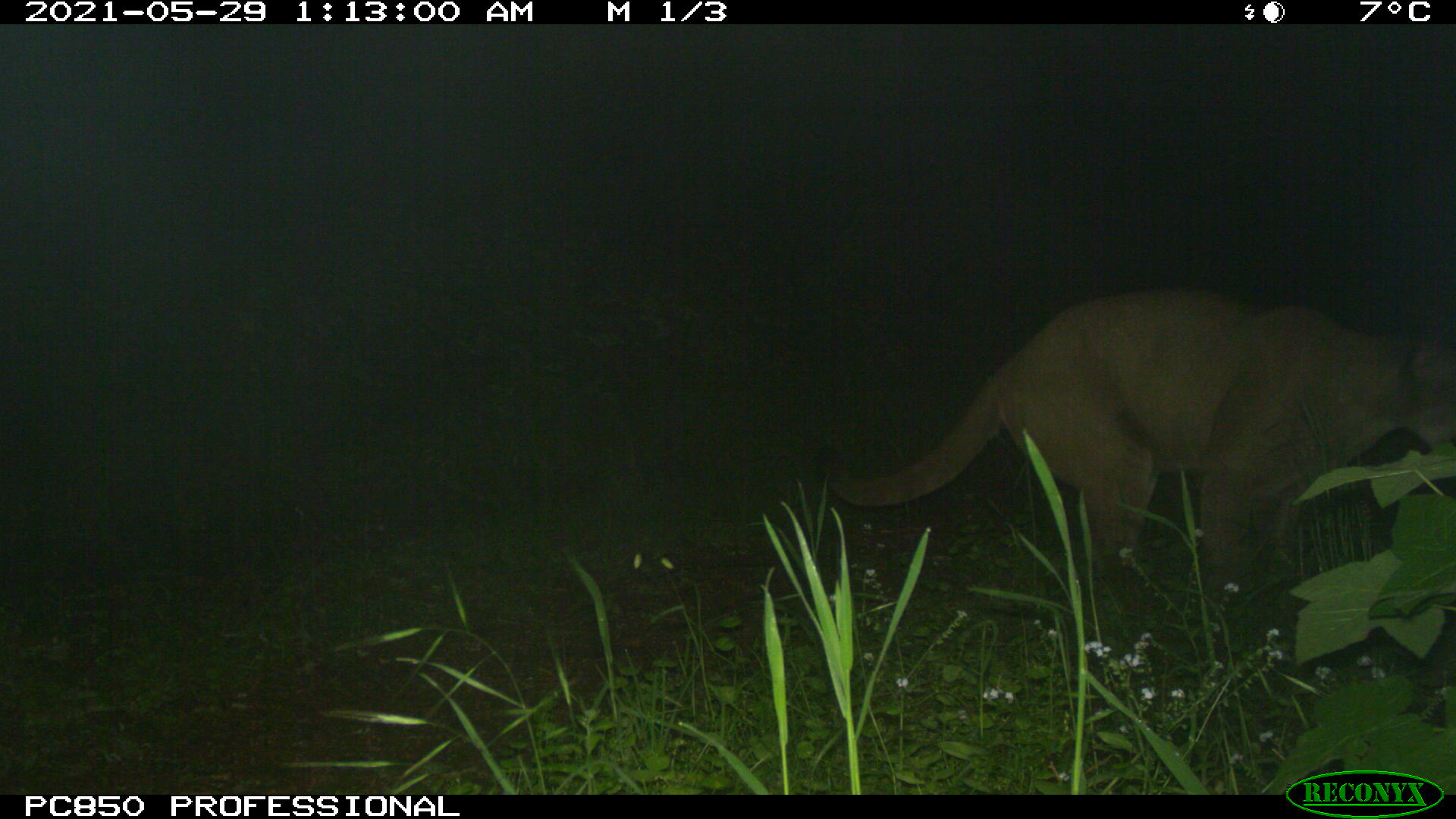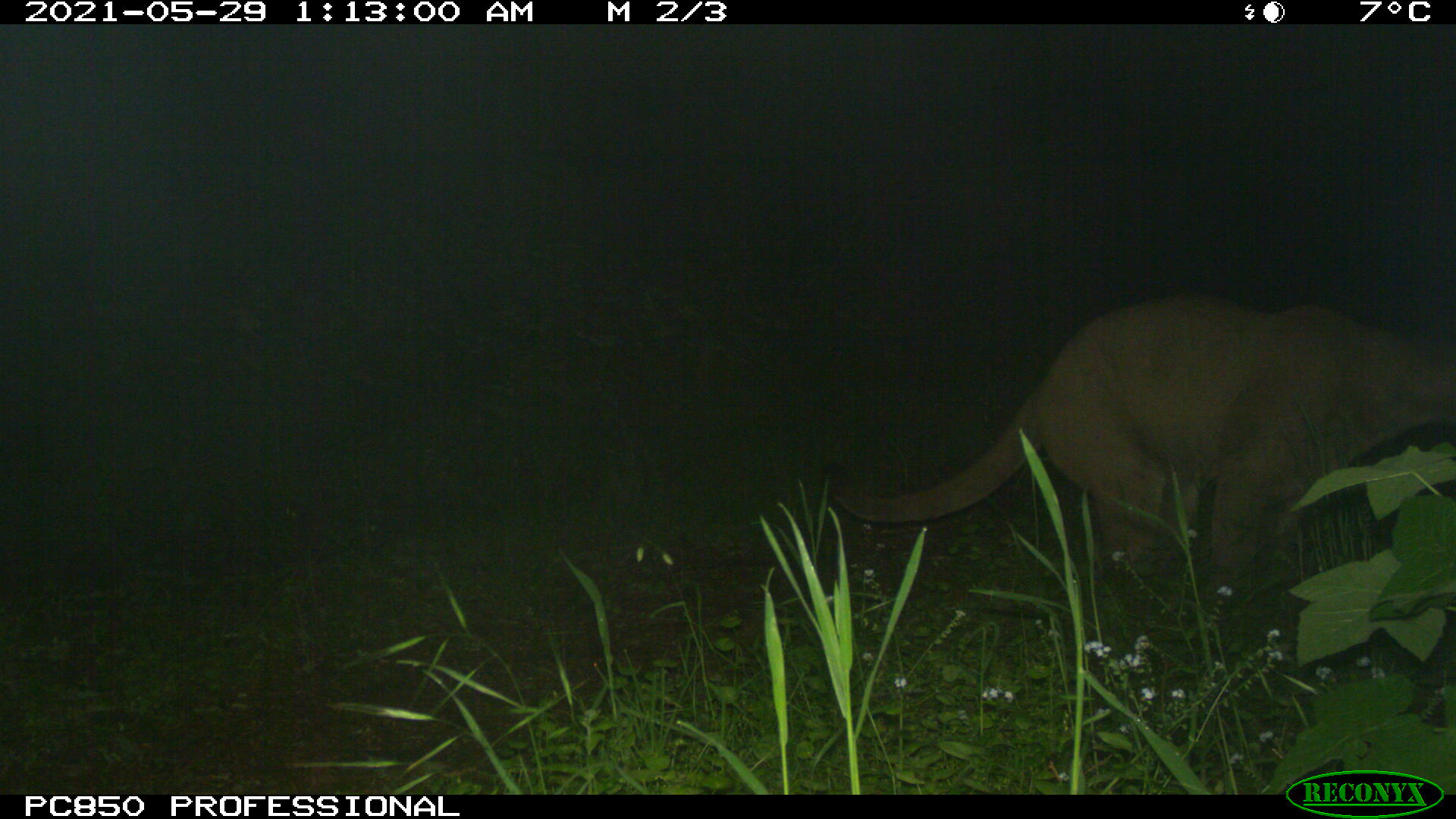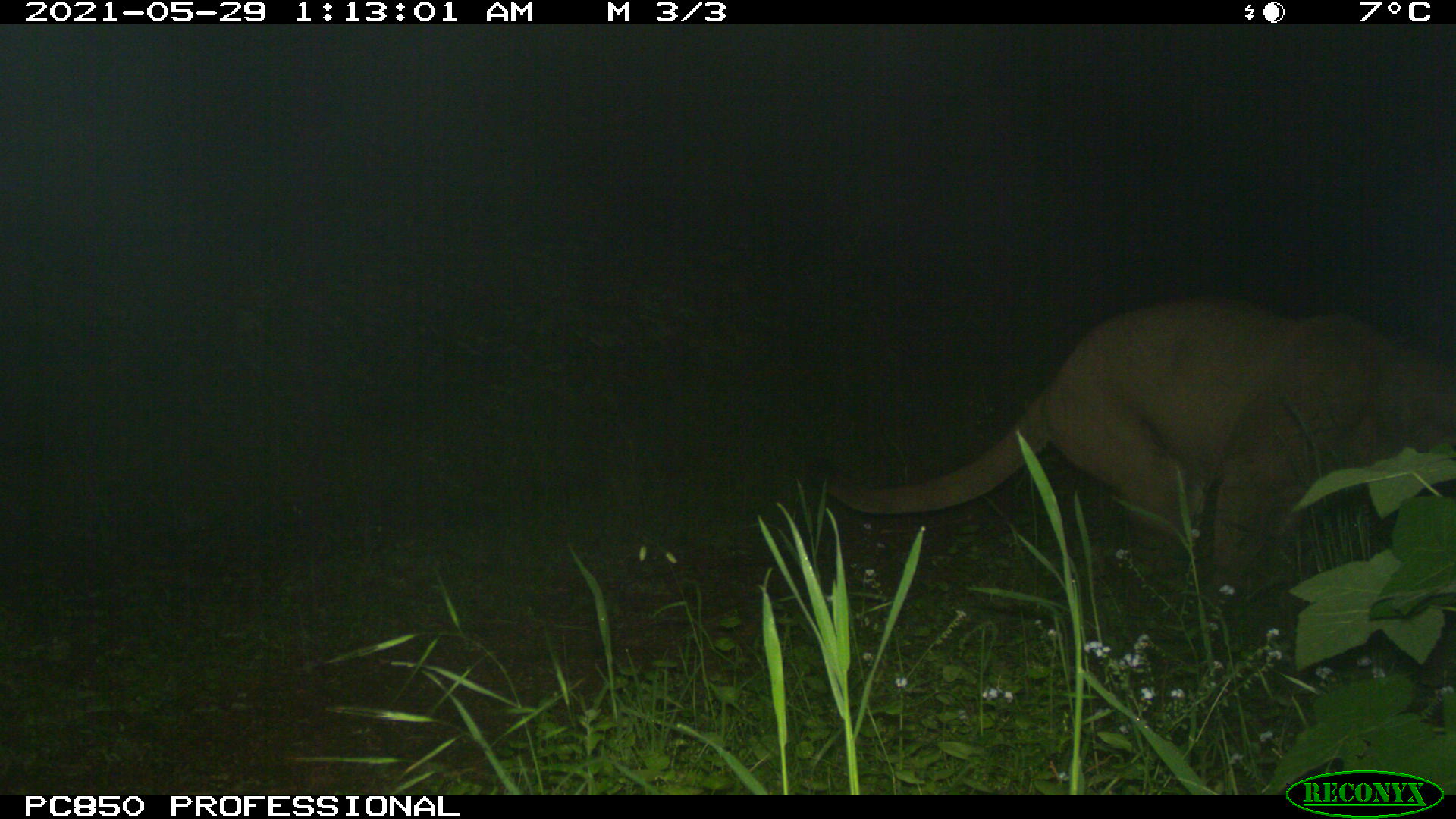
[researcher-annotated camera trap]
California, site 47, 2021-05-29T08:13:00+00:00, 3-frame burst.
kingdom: Animalia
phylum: Chordata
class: Mammalia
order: Carnivora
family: Felidae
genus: Puma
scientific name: Puma concolor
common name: puma